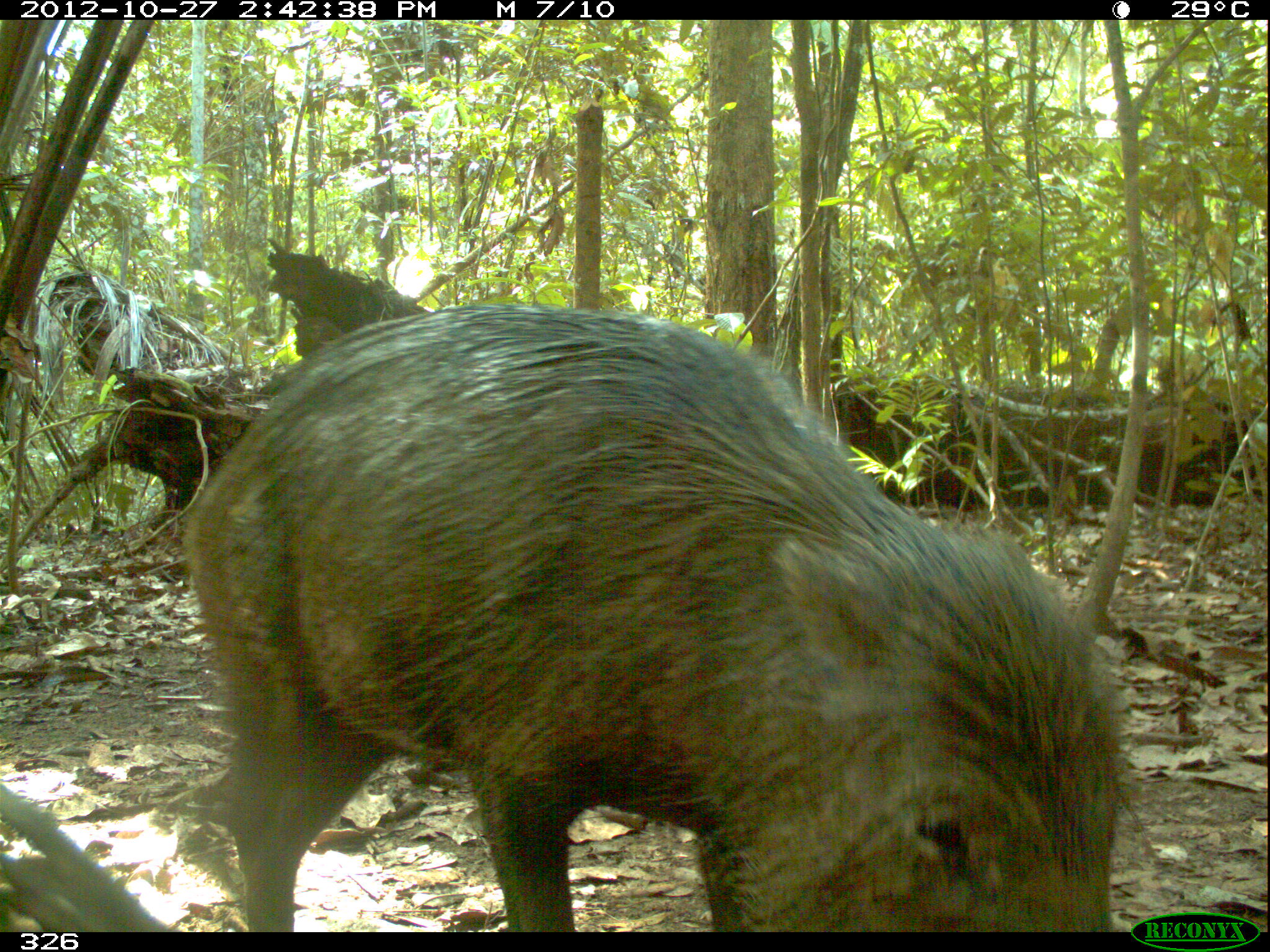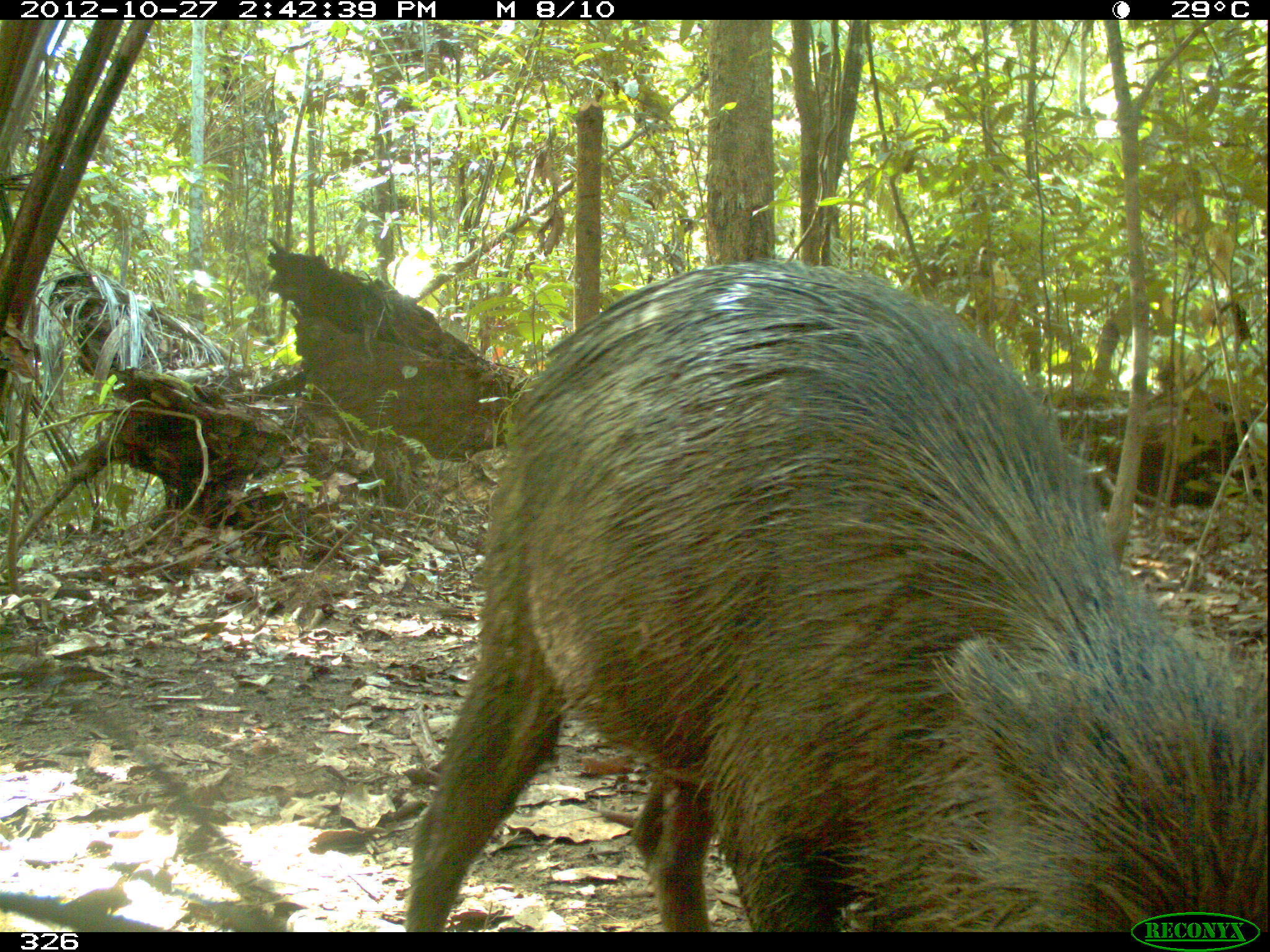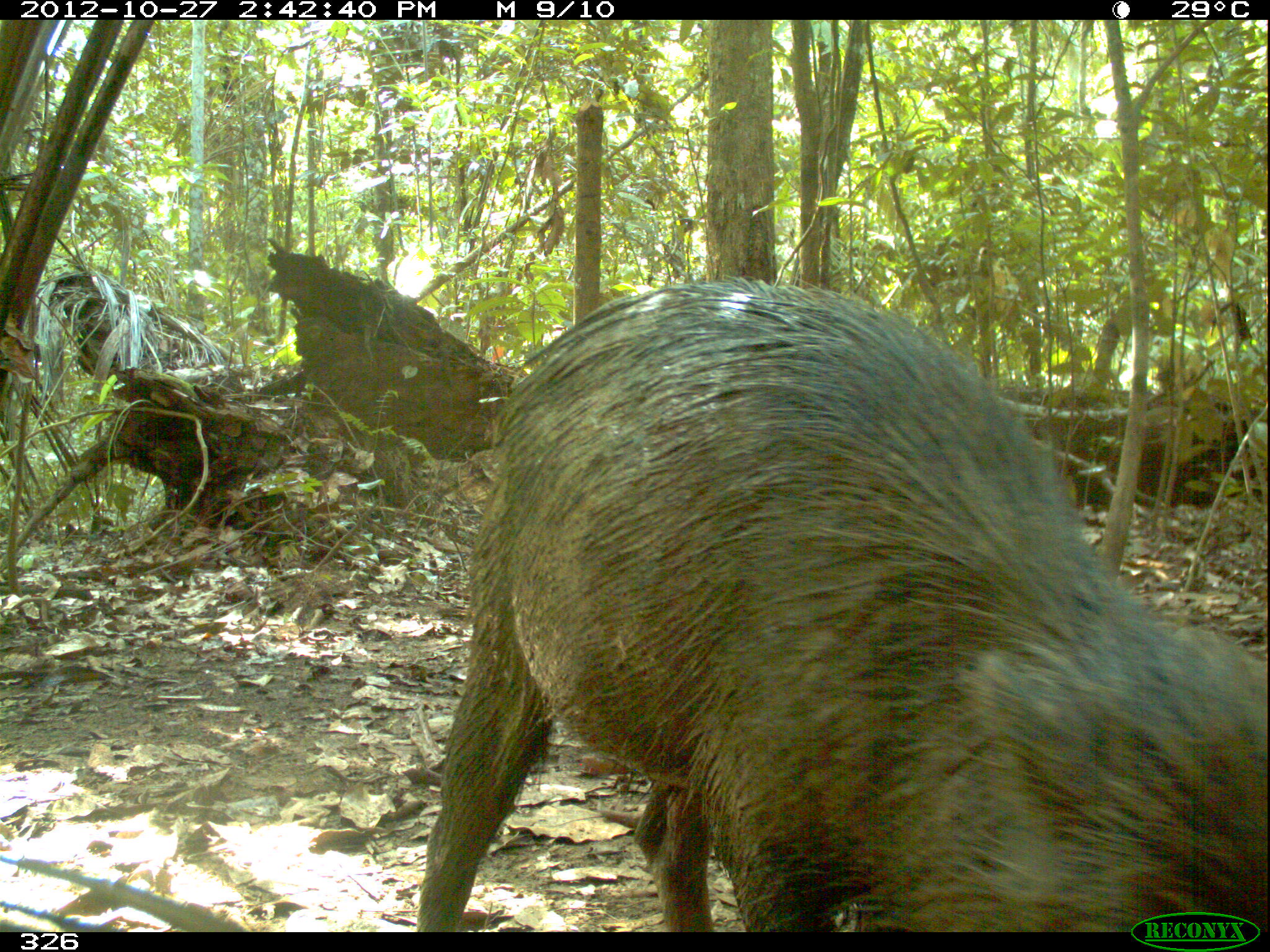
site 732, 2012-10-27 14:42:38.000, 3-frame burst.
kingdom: Animalia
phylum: Chordata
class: Mammalia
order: Artiodactyla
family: Tayassuidae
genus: Tayassu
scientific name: Tayassu pecari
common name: white-lipped peccary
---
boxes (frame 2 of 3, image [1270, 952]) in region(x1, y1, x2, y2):
tayassu pecari: region(402, 259, 1262, 931)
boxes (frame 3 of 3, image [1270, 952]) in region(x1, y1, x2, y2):
tayassu pecari: region(414, 277, 1266, 930)